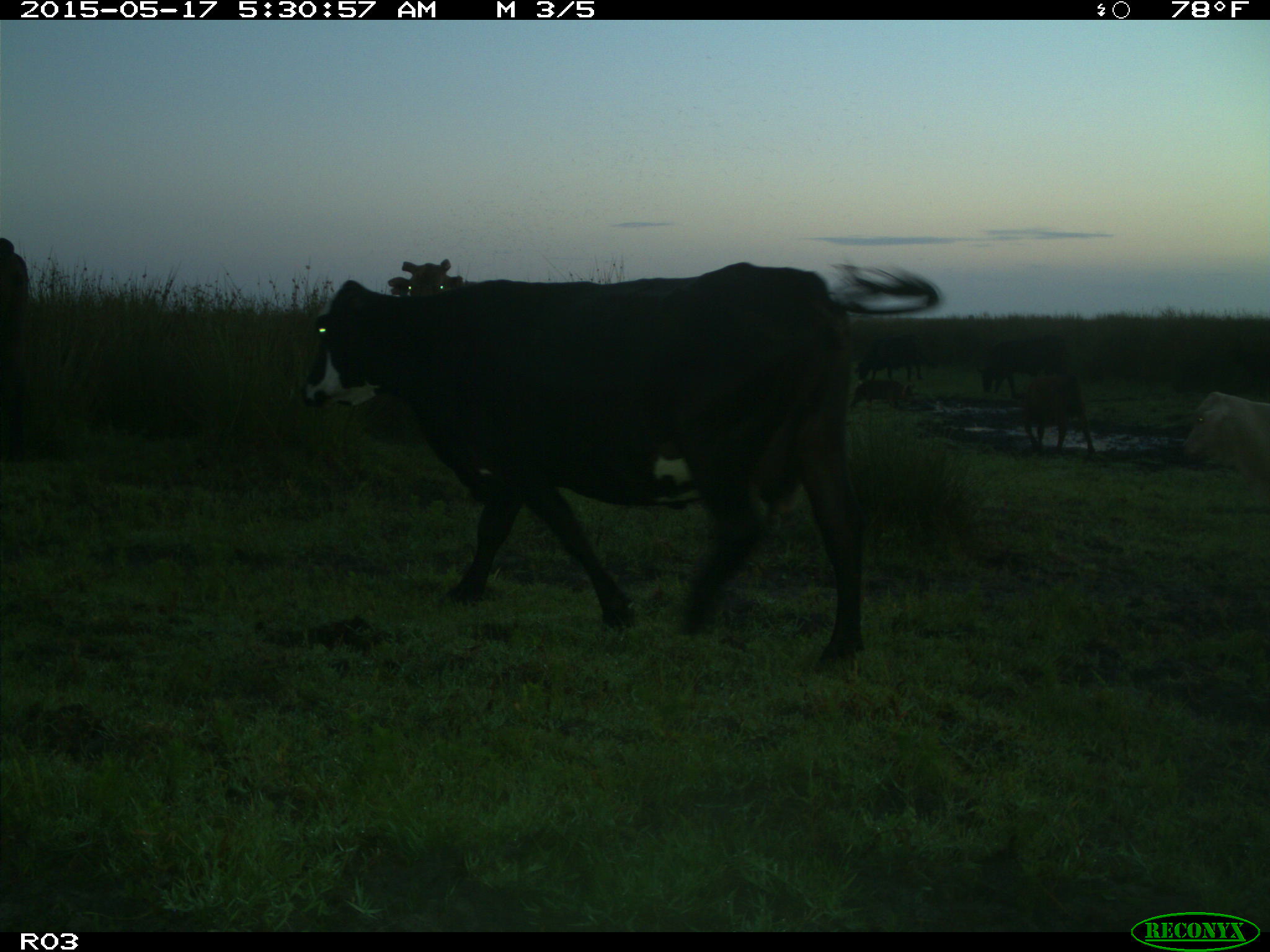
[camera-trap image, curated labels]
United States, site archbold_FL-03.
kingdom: Animalia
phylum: Chordata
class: Mammalia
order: Artiodactyla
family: Suidae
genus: Sus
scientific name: Sus scrofa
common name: wild boar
Sus scrofa (wild boar).